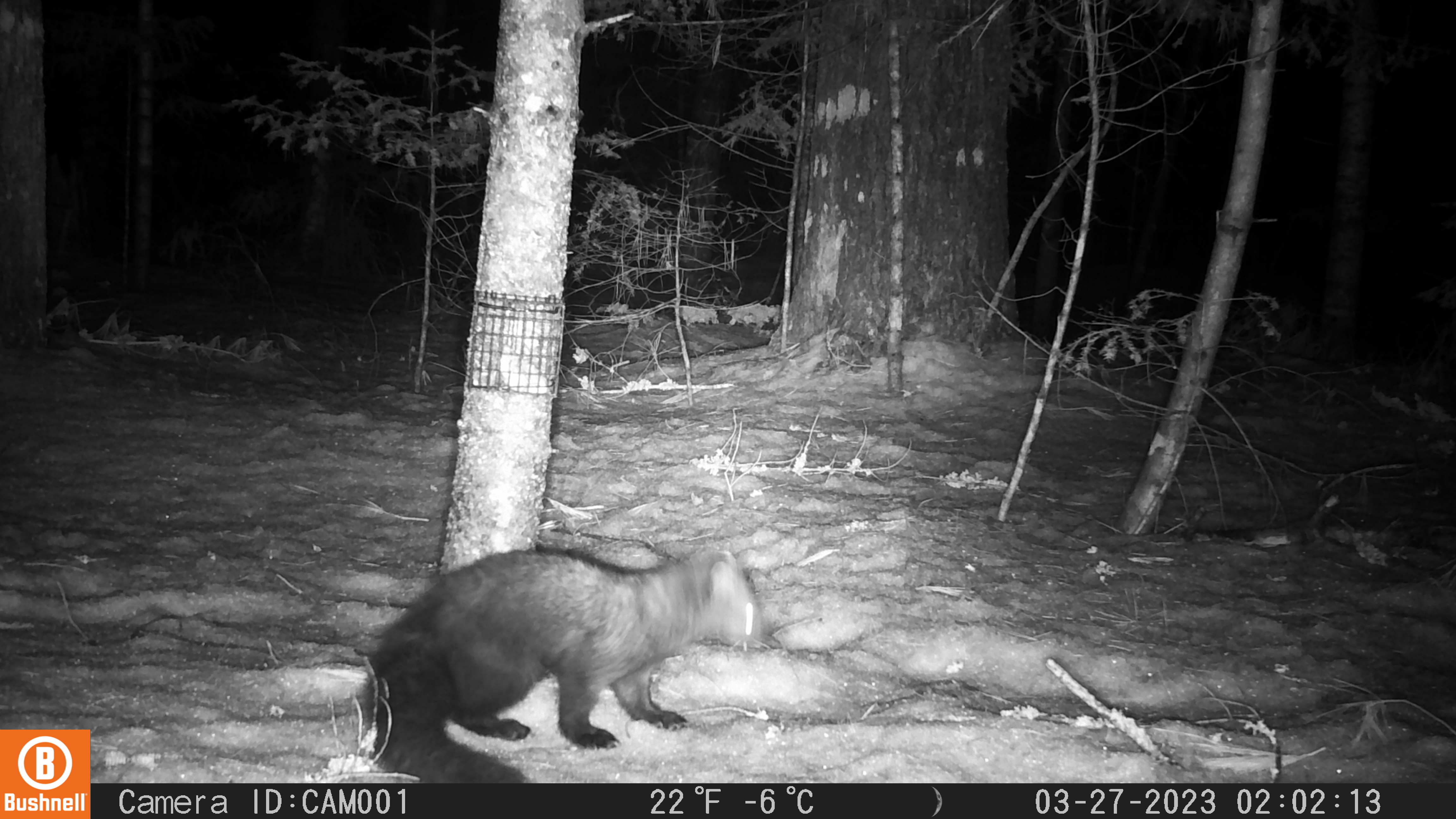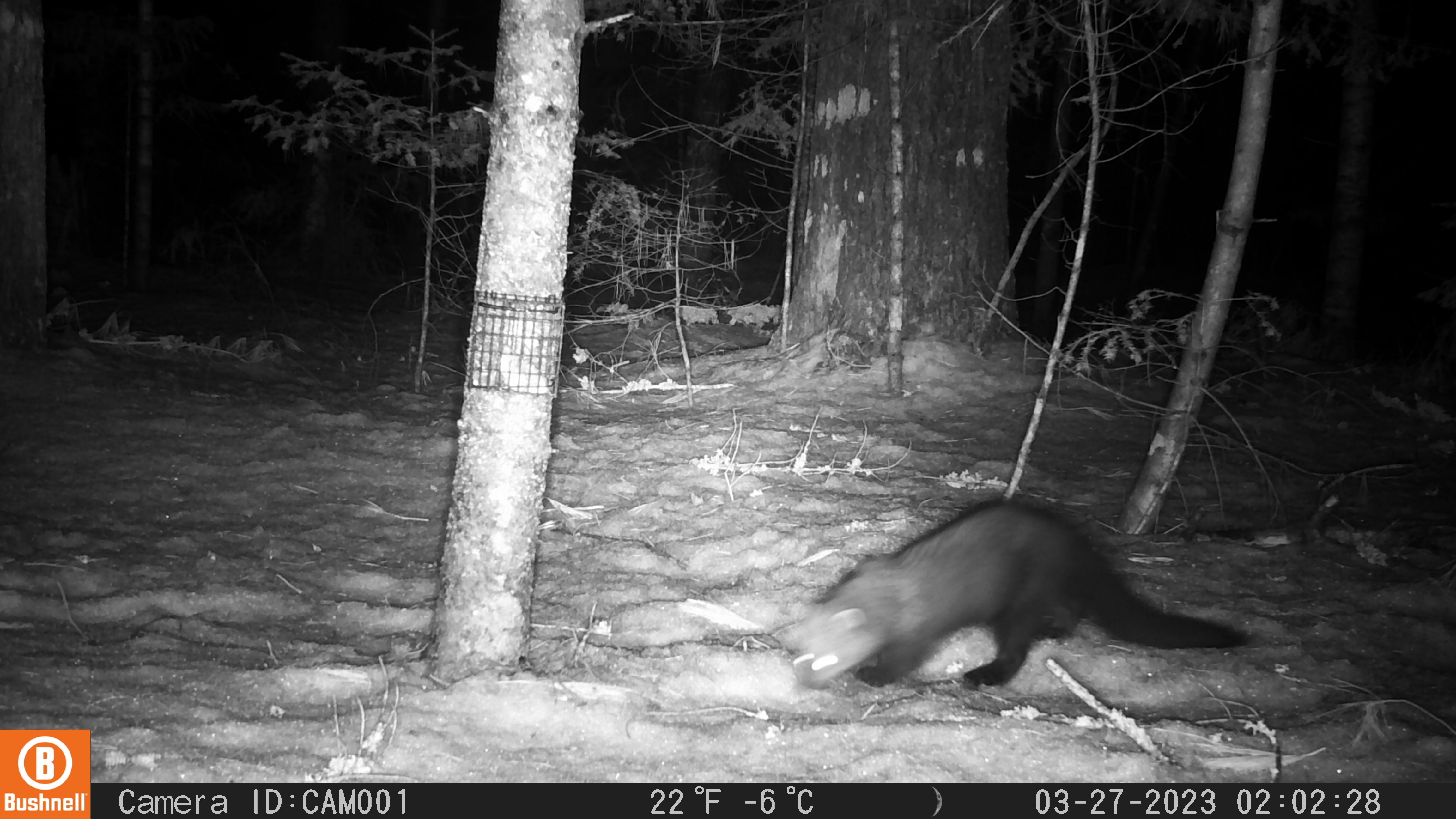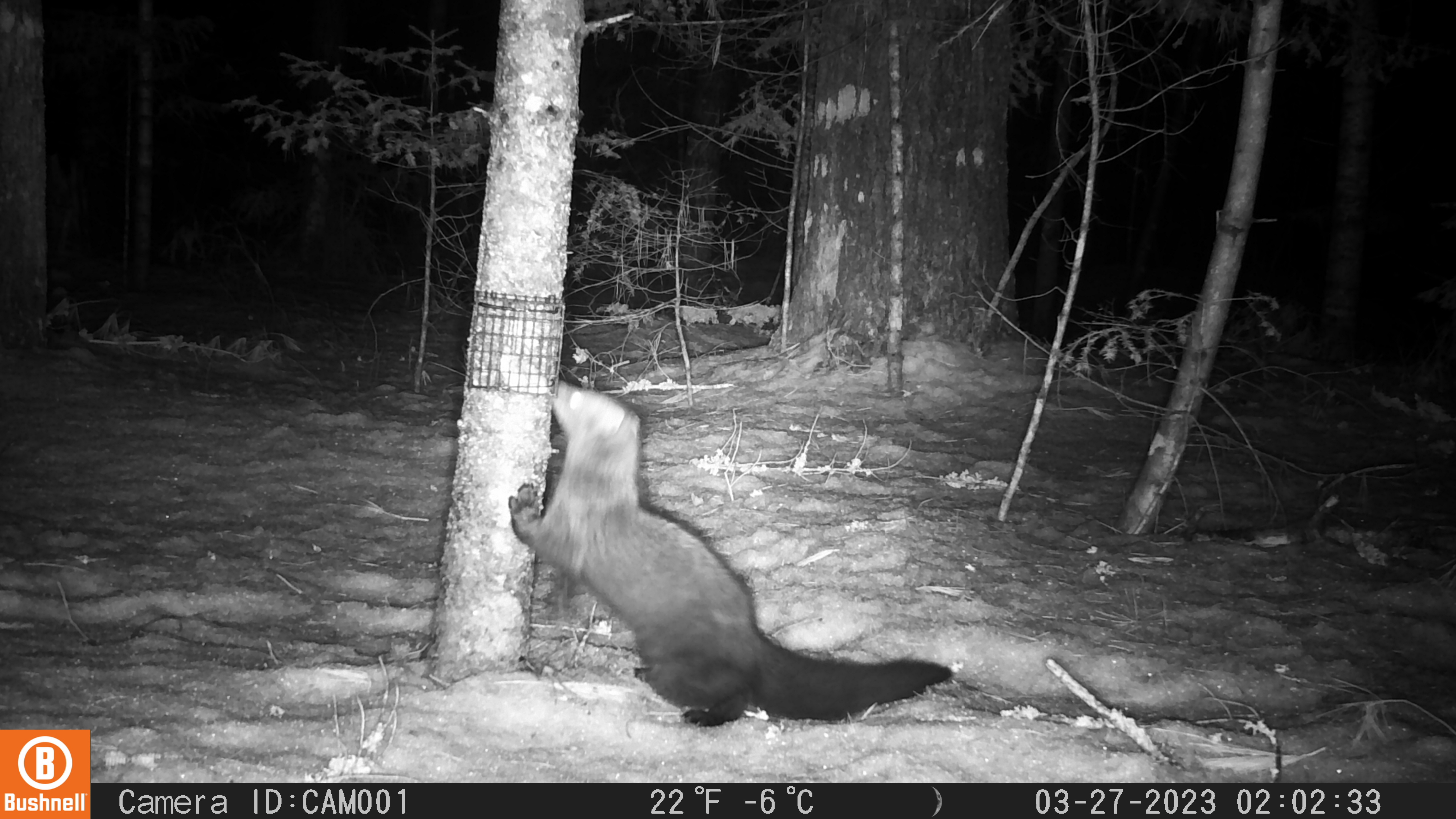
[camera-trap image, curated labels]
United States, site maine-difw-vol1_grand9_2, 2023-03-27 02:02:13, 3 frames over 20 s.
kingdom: Animalia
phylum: Chordata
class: Mammalia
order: Carnivora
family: Mustelidae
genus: Pekania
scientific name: Pekania pennanti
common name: fisher